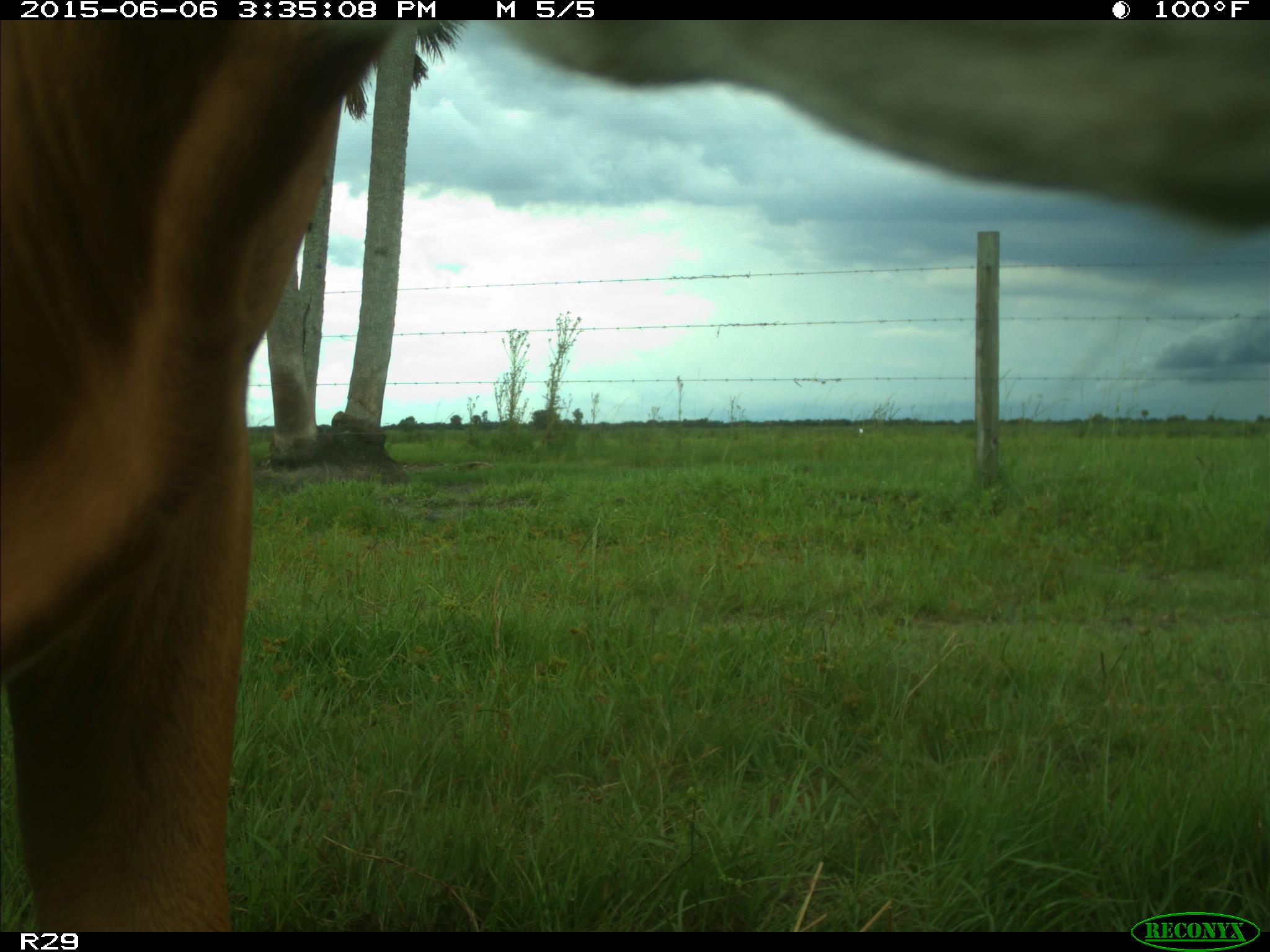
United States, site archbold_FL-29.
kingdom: Animalia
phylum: Chordata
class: Mammalia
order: Artiodactyla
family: Bovidae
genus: Bos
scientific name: Bos taurus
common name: domestic cow